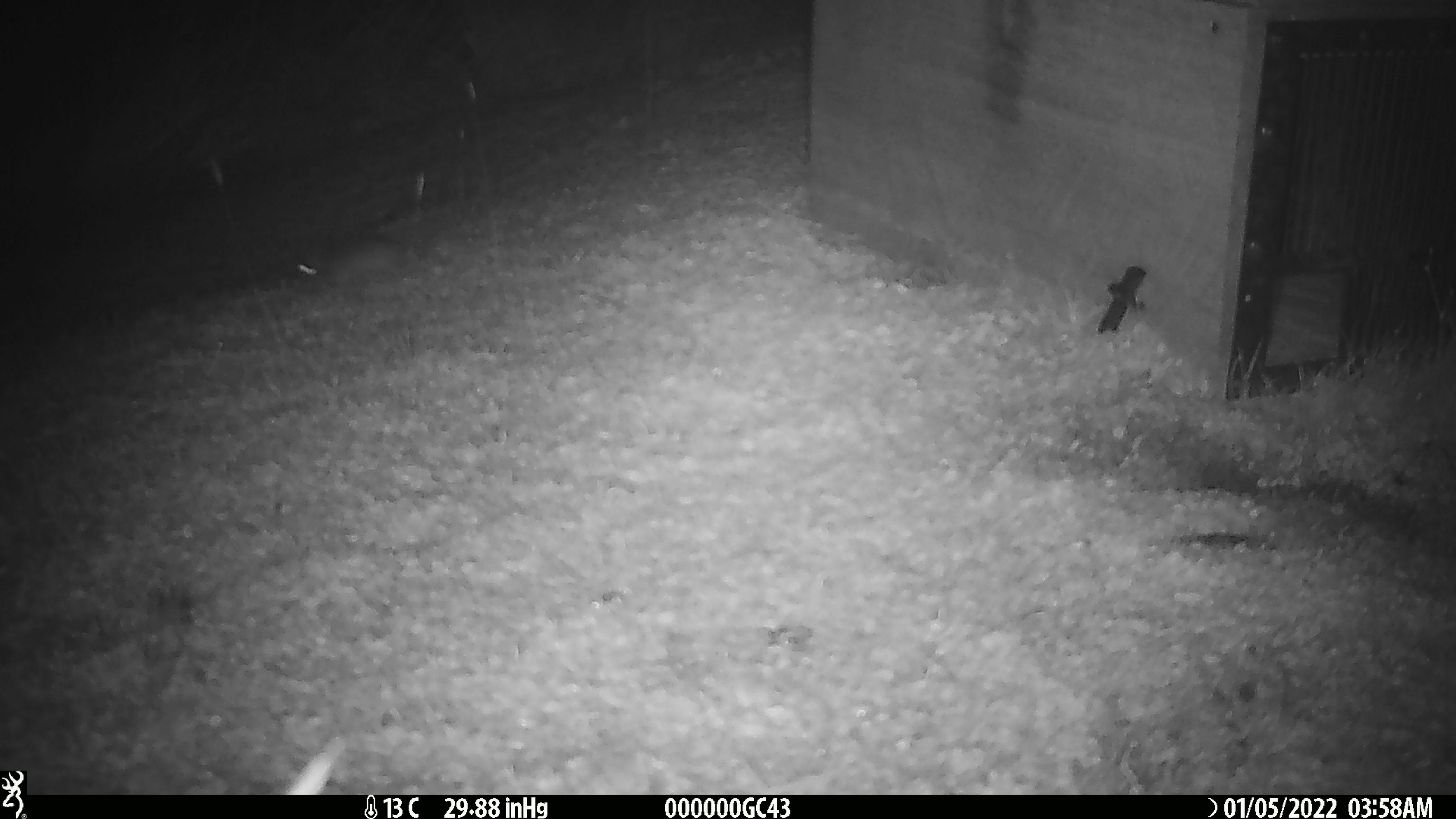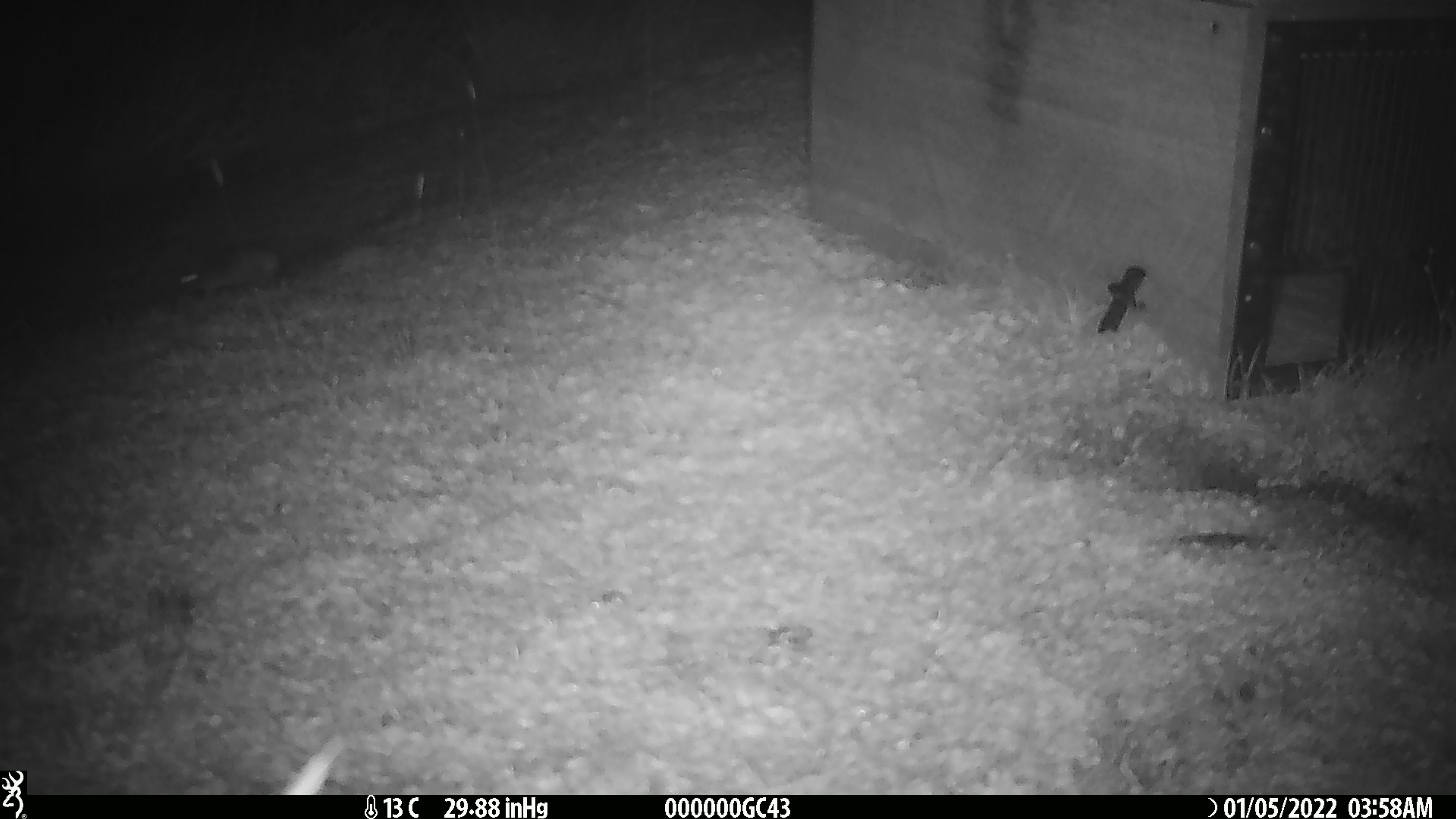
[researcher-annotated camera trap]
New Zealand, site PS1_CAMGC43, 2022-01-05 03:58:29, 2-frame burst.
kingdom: Animalia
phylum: Chordata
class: Mammalia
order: Rodentia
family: Muridae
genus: Mus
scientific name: Mus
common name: mouse